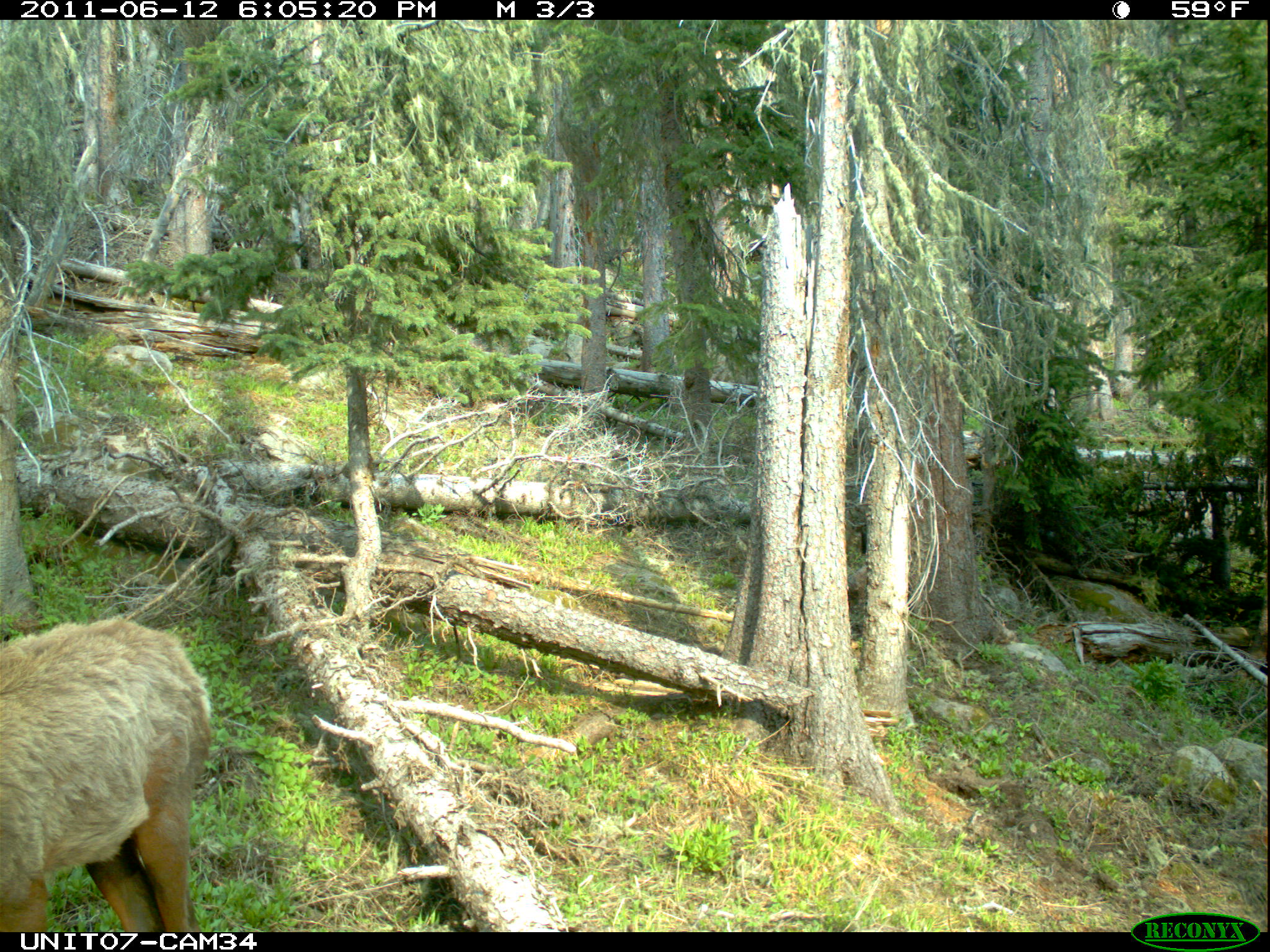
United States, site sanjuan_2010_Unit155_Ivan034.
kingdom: Animalia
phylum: Chordata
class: Mammalia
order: Artiodactyla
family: Cervidae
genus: Cervus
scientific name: Cervus elaphus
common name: red deer